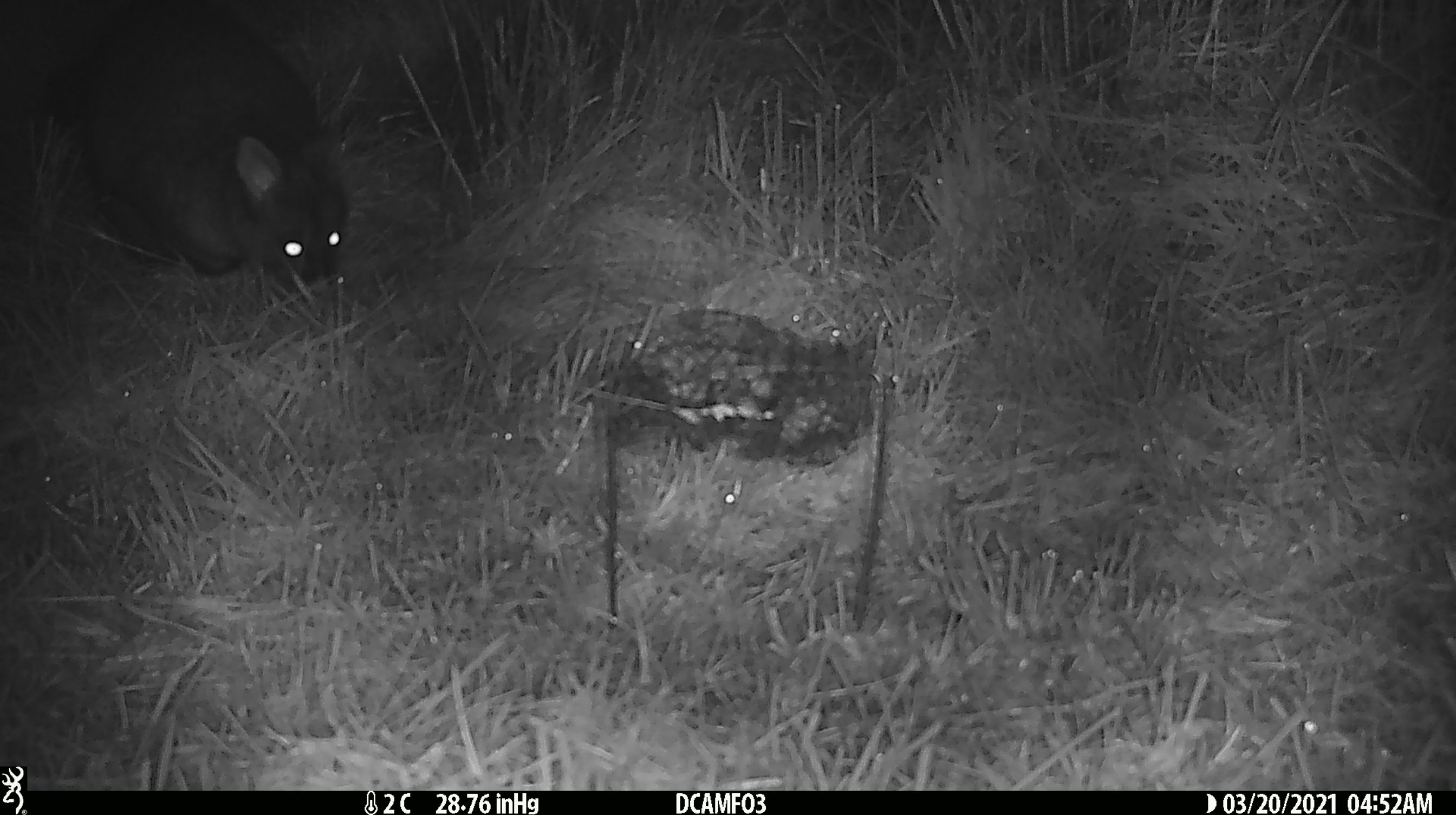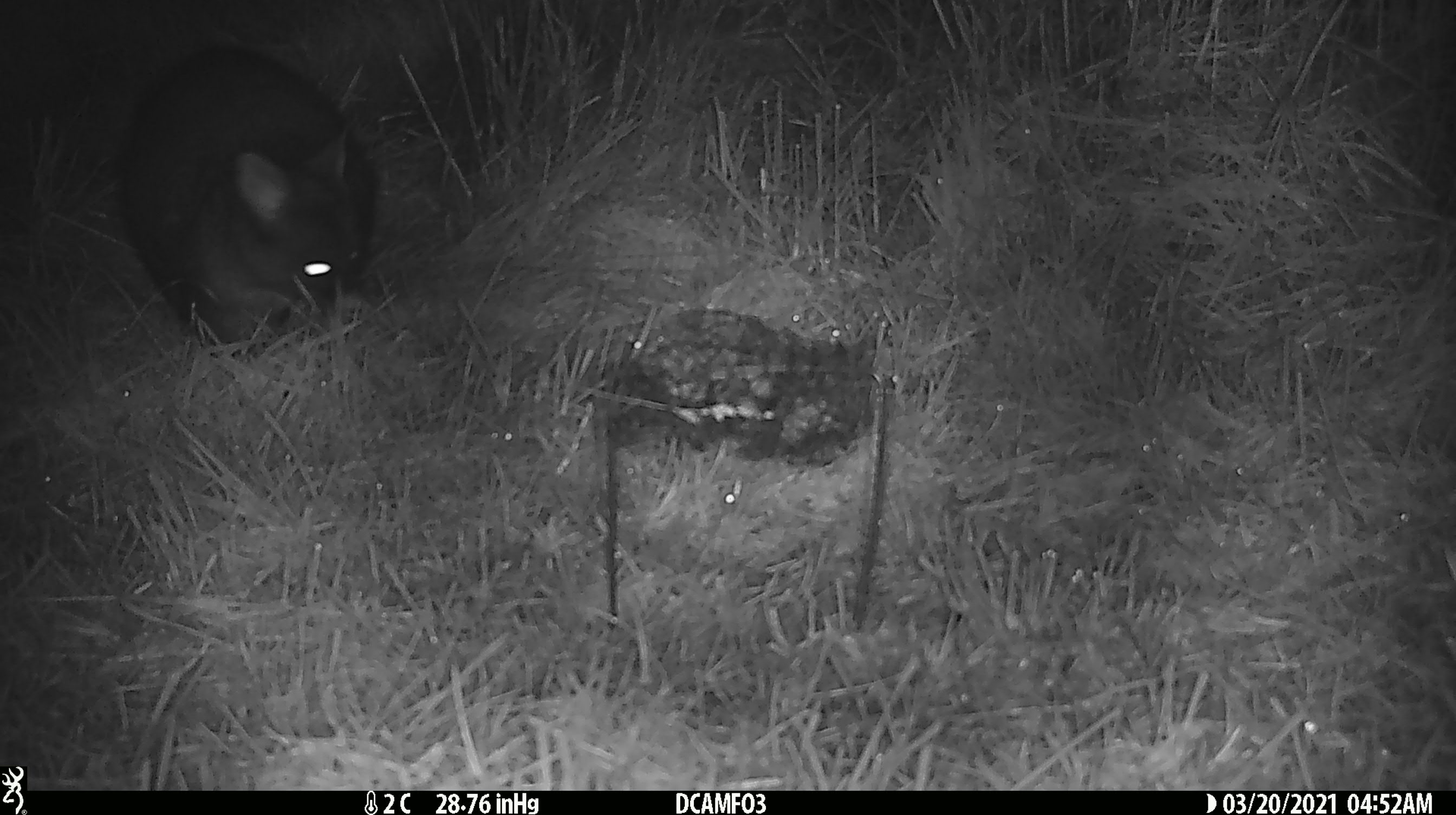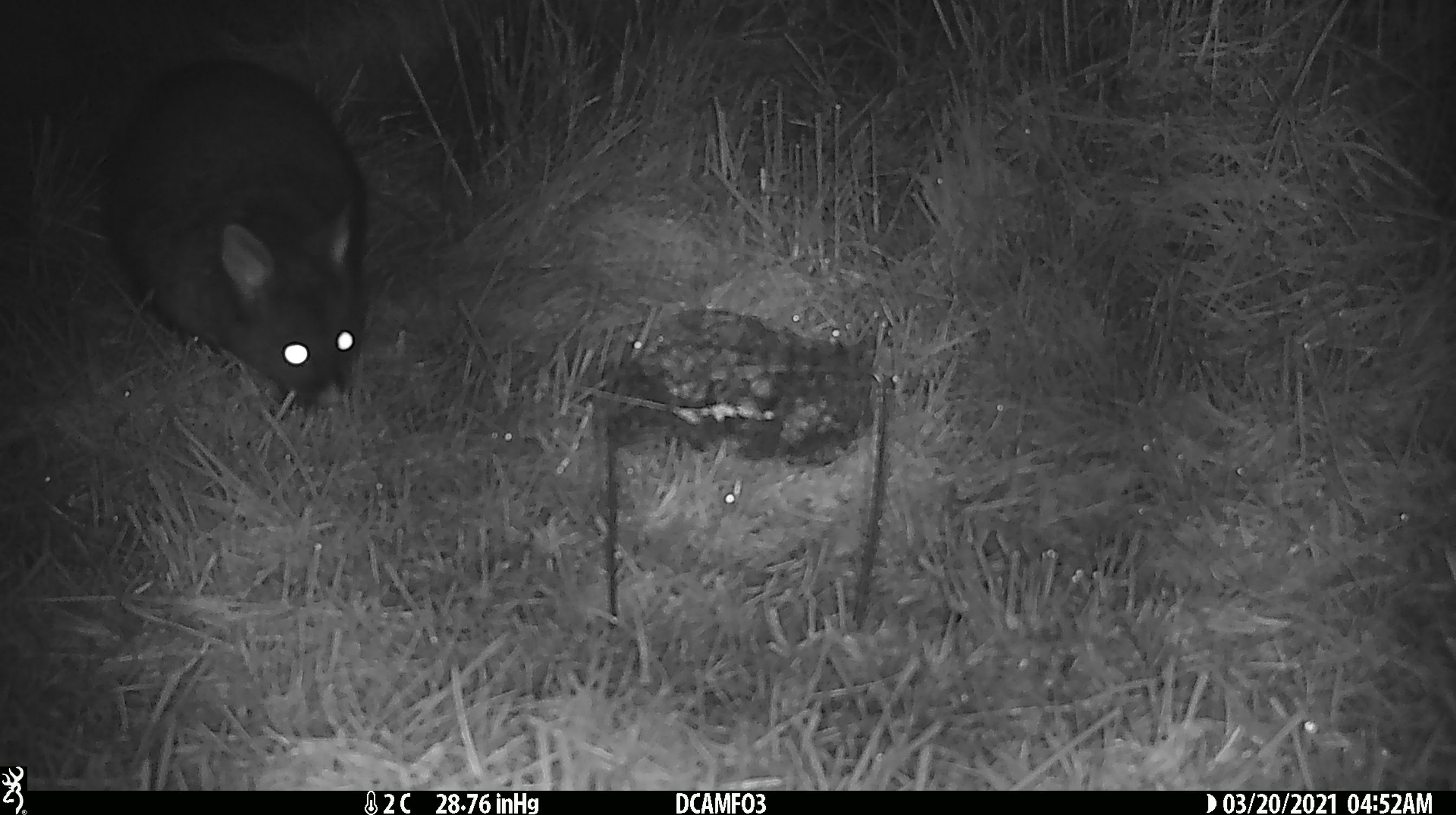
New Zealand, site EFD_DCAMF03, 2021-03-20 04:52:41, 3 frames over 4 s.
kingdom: Animalia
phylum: Chordata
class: Mammalia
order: Diprotodontia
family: Phalangeridae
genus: Trichosurus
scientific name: Trichosurus vulpecula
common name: common brushtail possum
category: possum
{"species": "possum (common brushtail possum) (Trichosurus vulpecula)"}